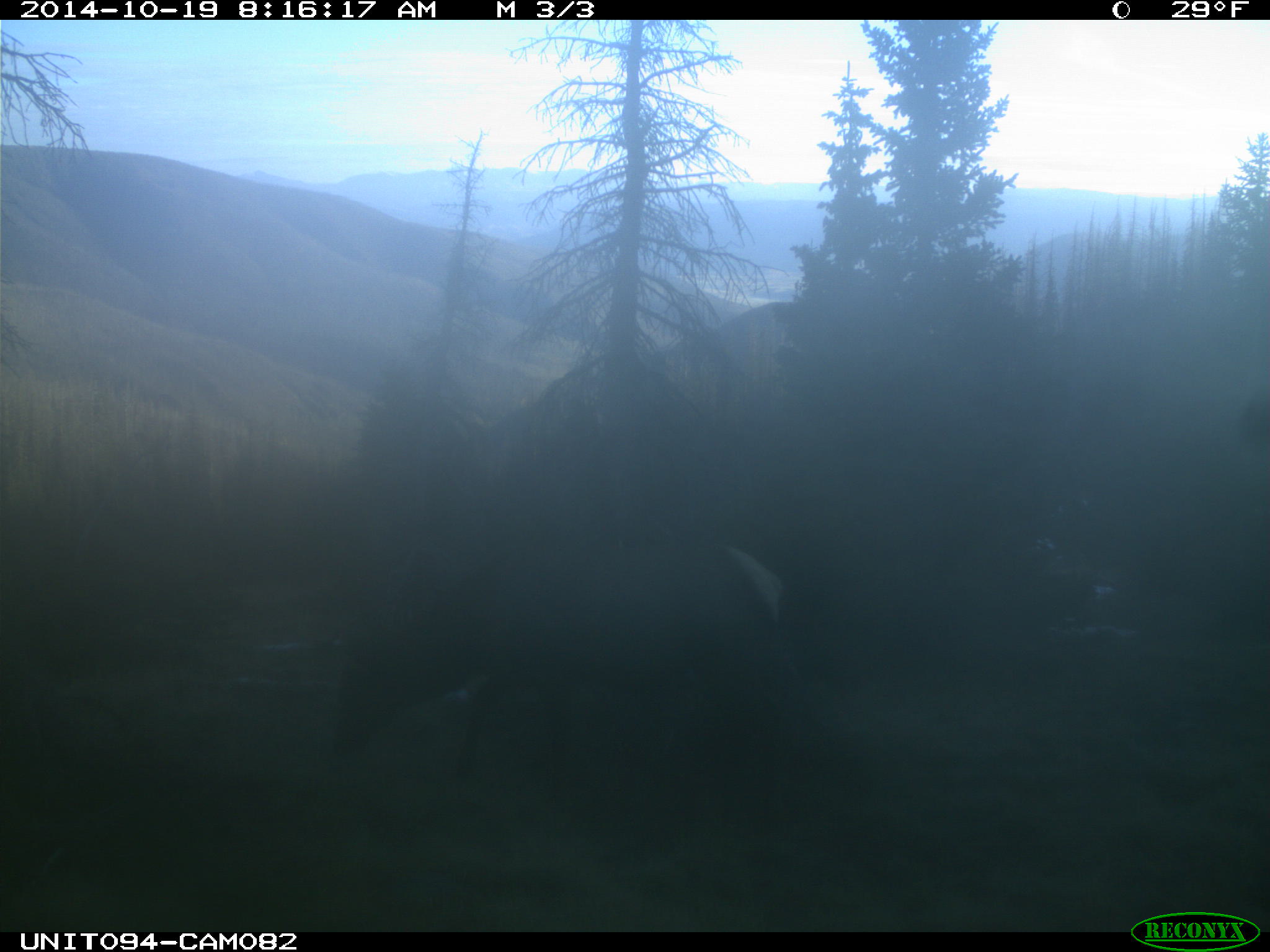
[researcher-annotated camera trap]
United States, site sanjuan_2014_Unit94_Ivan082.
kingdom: Animalia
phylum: Chordata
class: Mammalia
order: Artiodactyla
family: Cervidae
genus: Cervus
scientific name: Cervus elaphus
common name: red deer